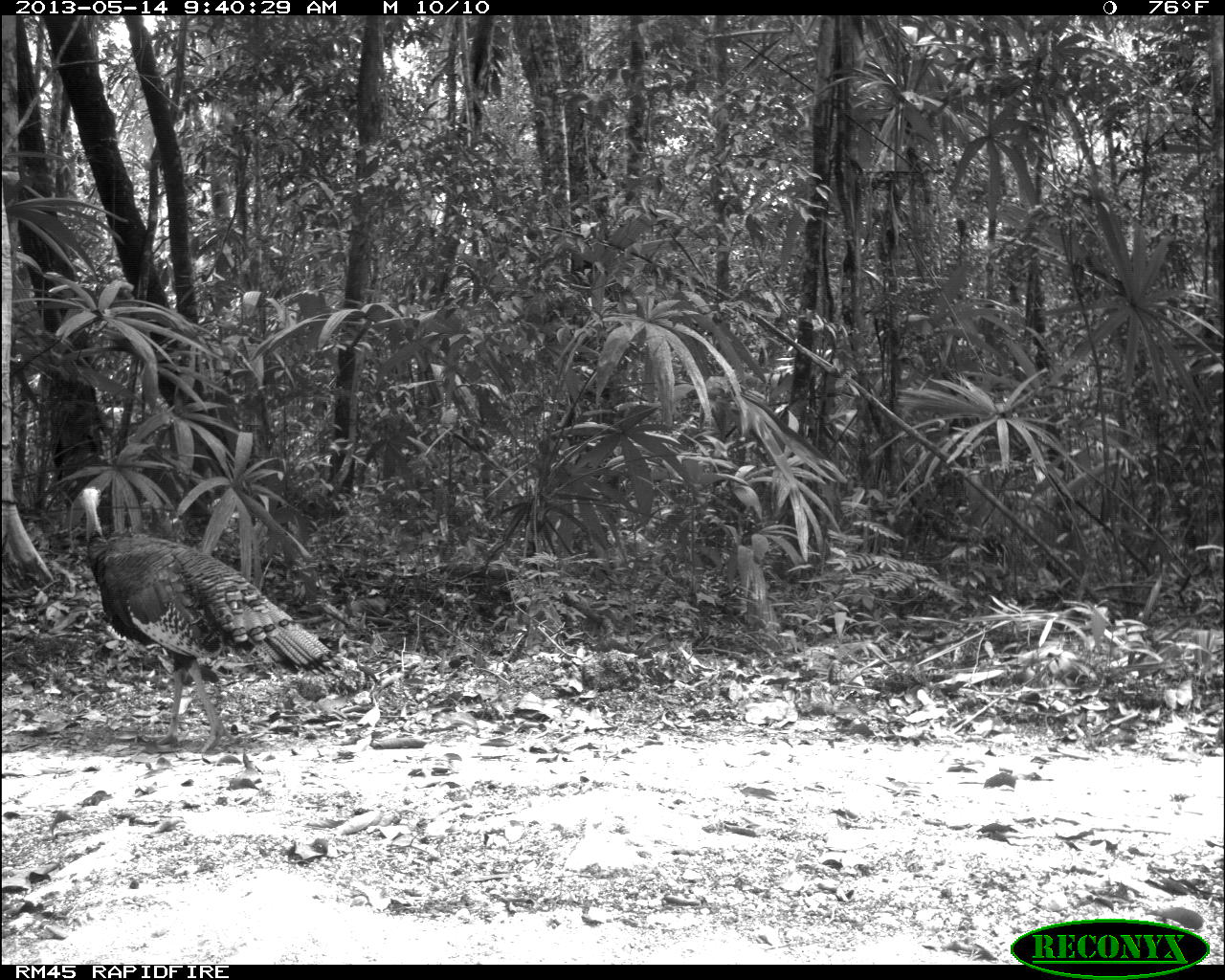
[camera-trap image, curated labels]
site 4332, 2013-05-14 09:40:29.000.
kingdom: Animalia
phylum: Chordata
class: Aves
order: Galliformes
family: Phasianidae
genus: Meleagris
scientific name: Meleagris ocellata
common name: ocellated turkey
Meleagris ocellata (ocellated turkey), count 1, sex male.